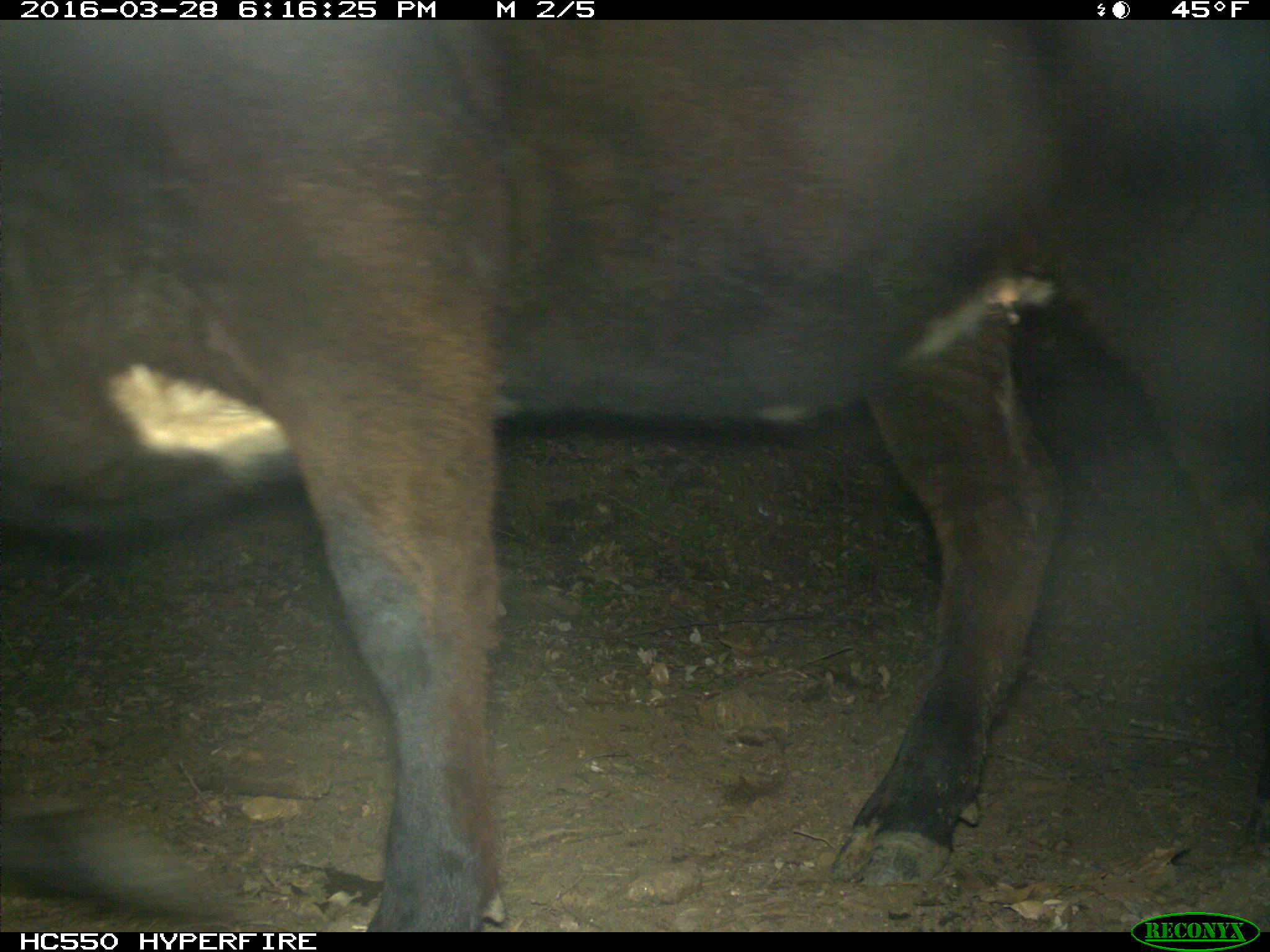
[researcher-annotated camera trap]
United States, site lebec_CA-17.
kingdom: Animalia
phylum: Chordata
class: Mammalia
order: Artiodactyla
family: Bovidae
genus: Bos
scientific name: Bos taurus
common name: domestic cow